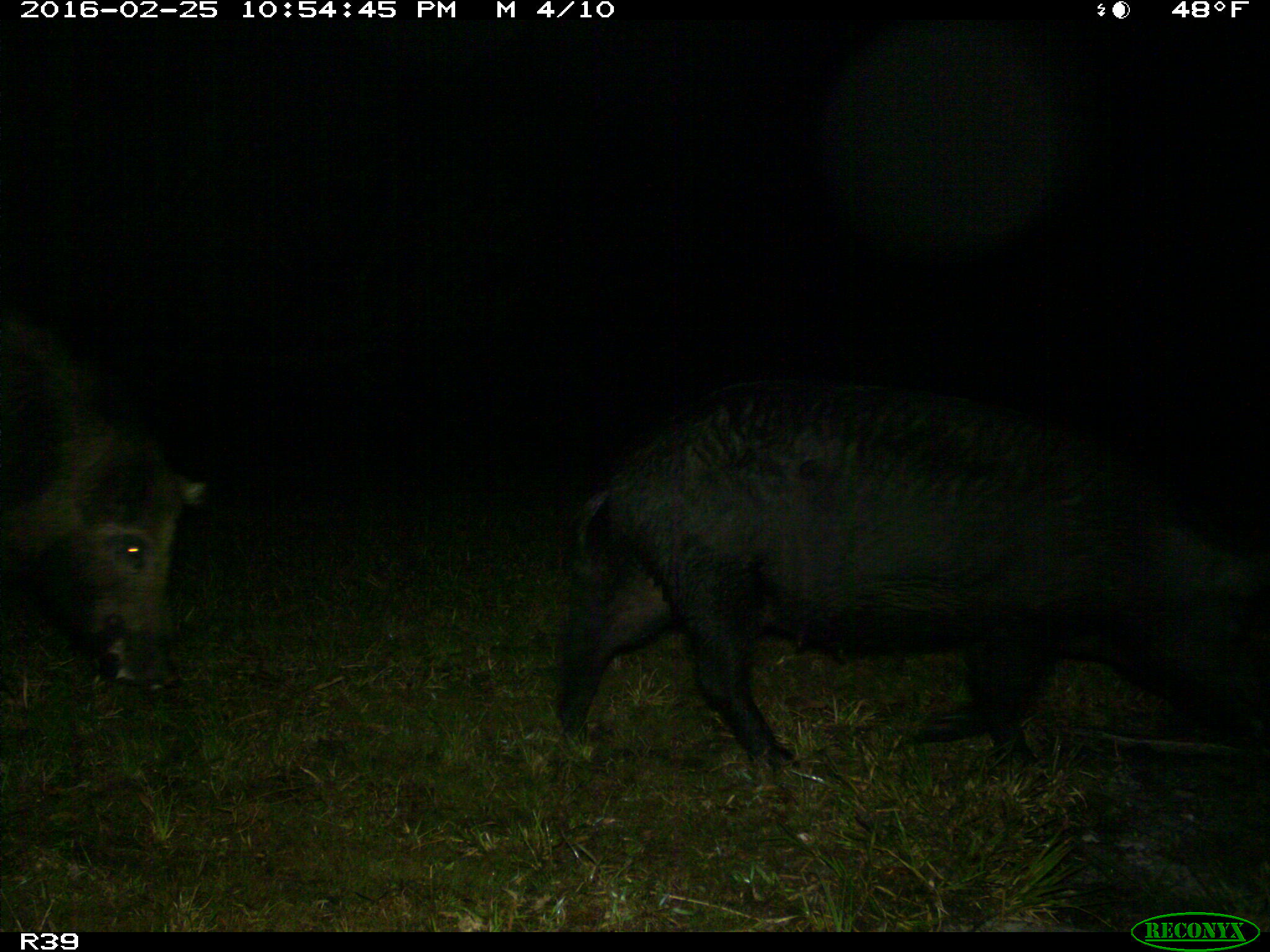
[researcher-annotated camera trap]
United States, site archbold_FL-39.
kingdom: Animalia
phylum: Chordata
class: Mammalia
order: Artiodactyla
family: Suidae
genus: Sus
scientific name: Sus scrofa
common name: wild boar